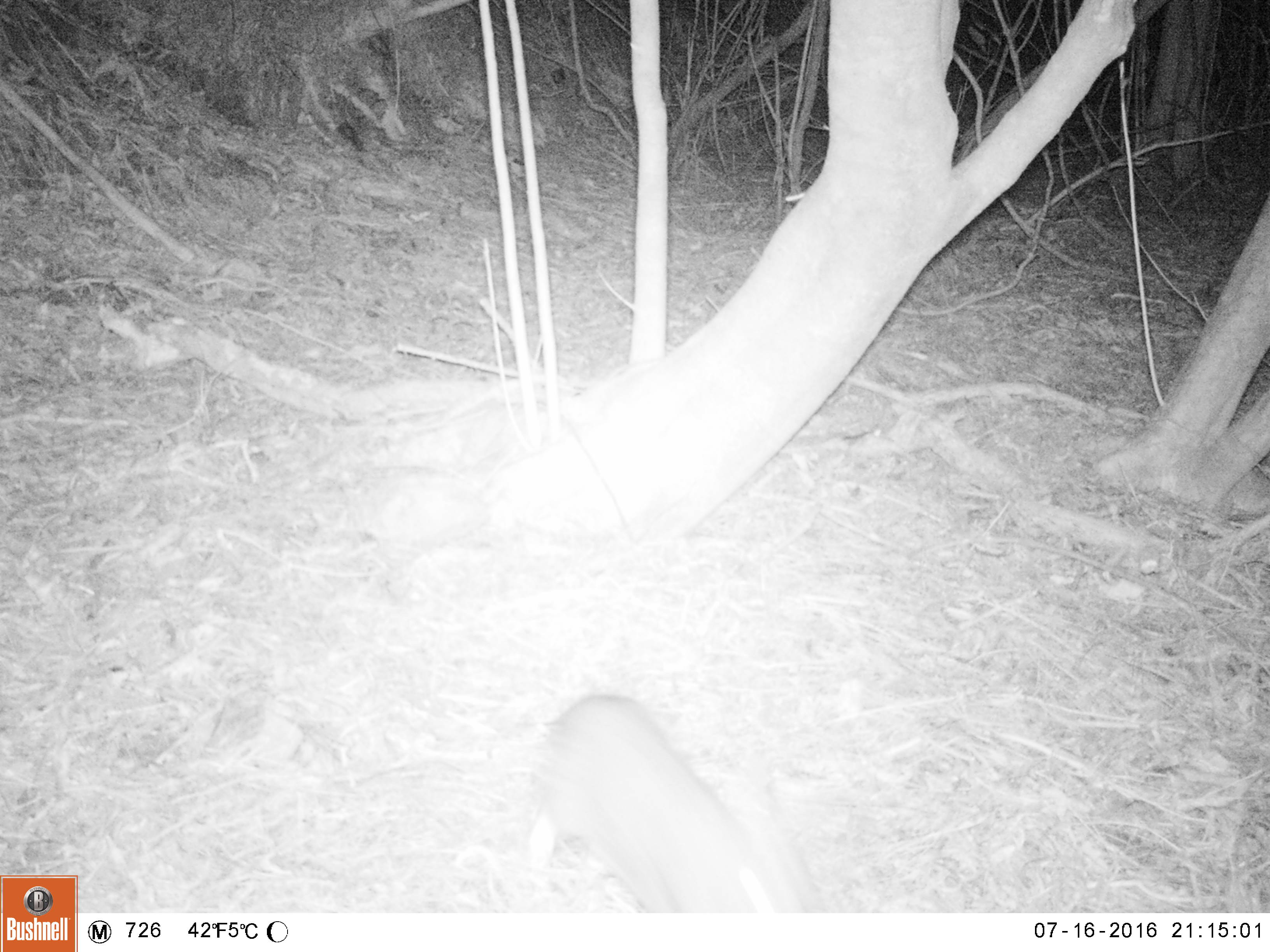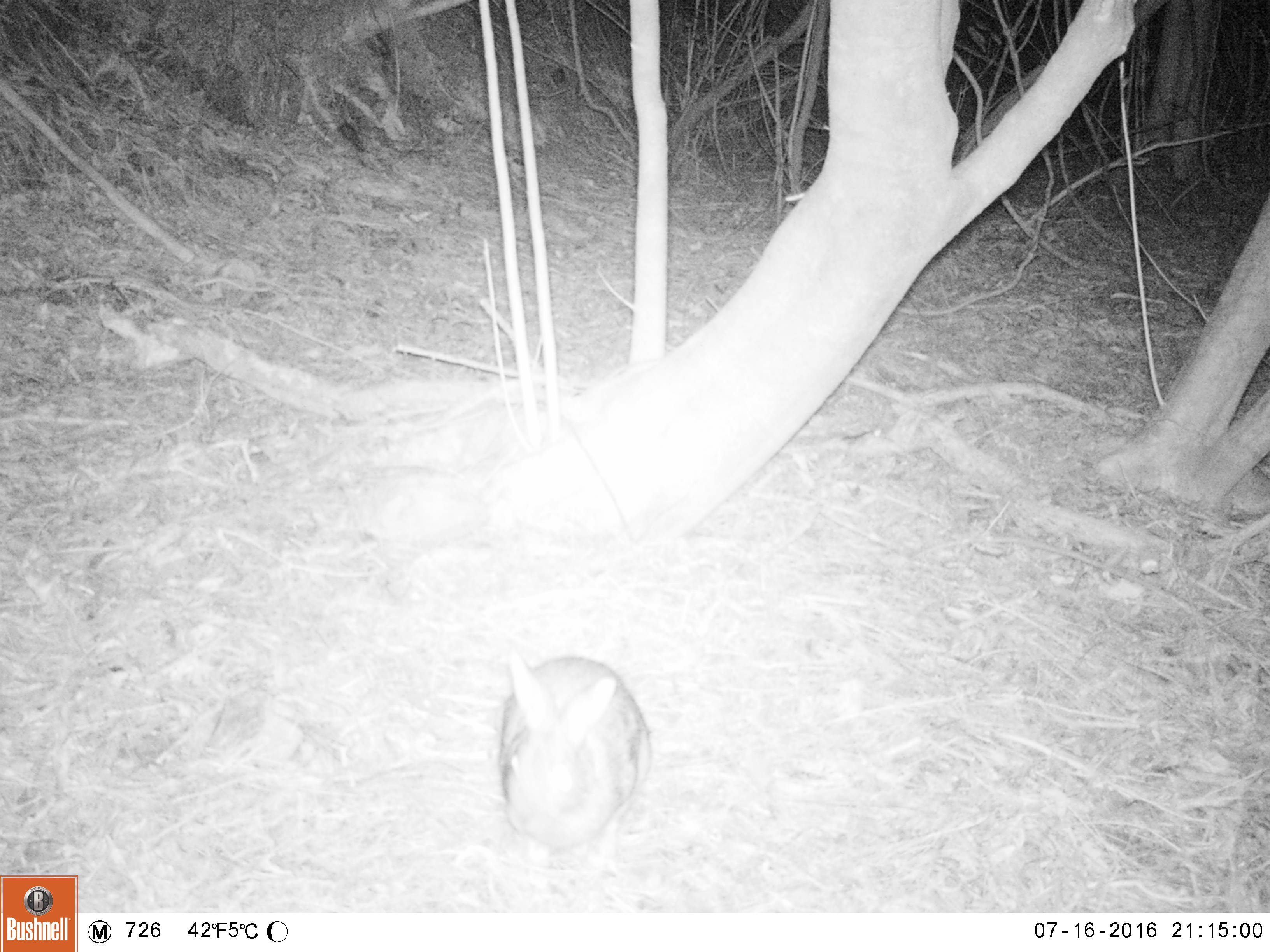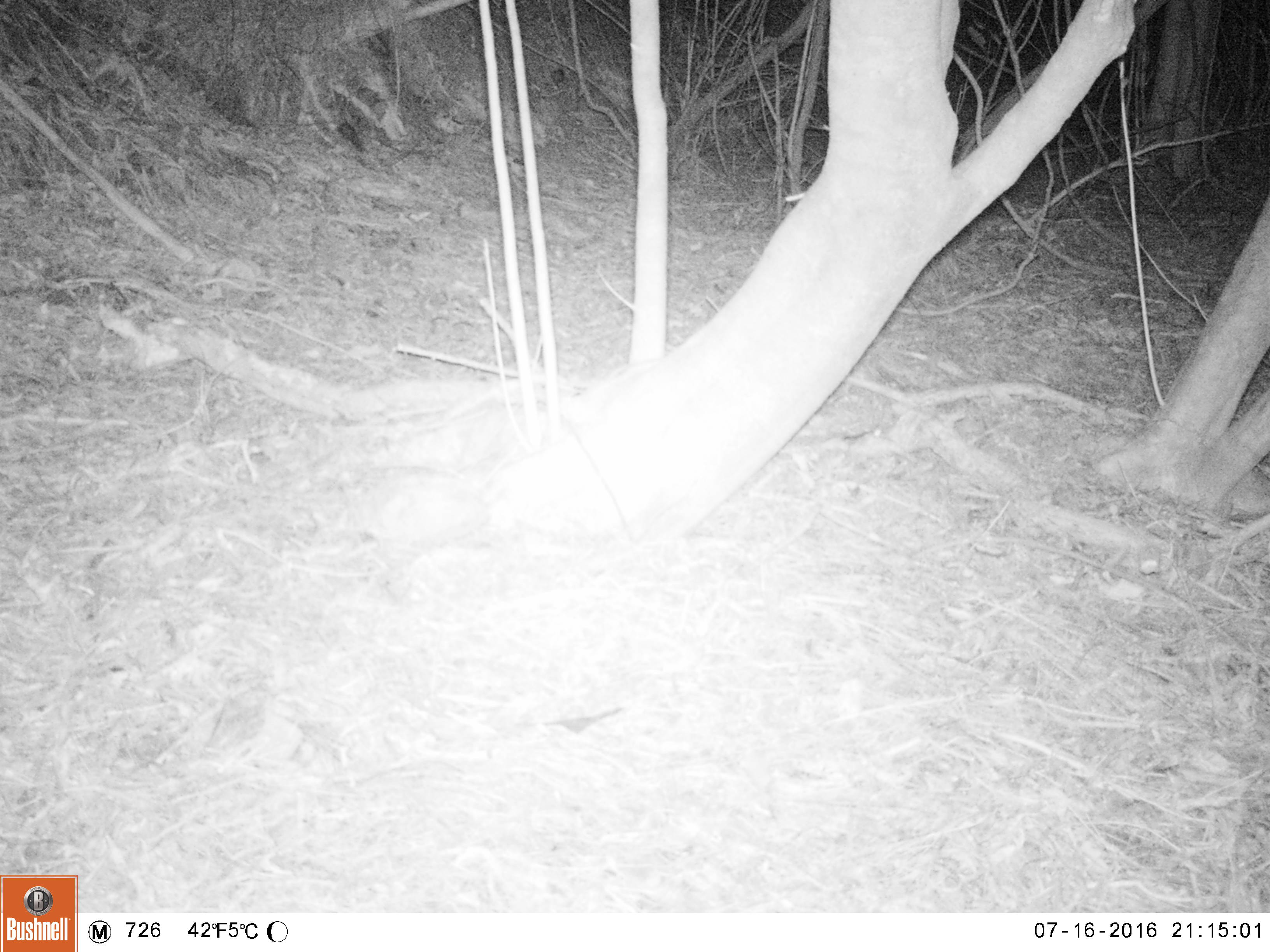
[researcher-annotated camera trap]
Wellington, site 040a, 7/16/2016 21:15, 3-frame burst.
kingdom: Animalia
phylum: Chordata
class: Mammalia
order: Lagomorpha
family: Leporidae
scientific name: Leporidae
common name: rabbit